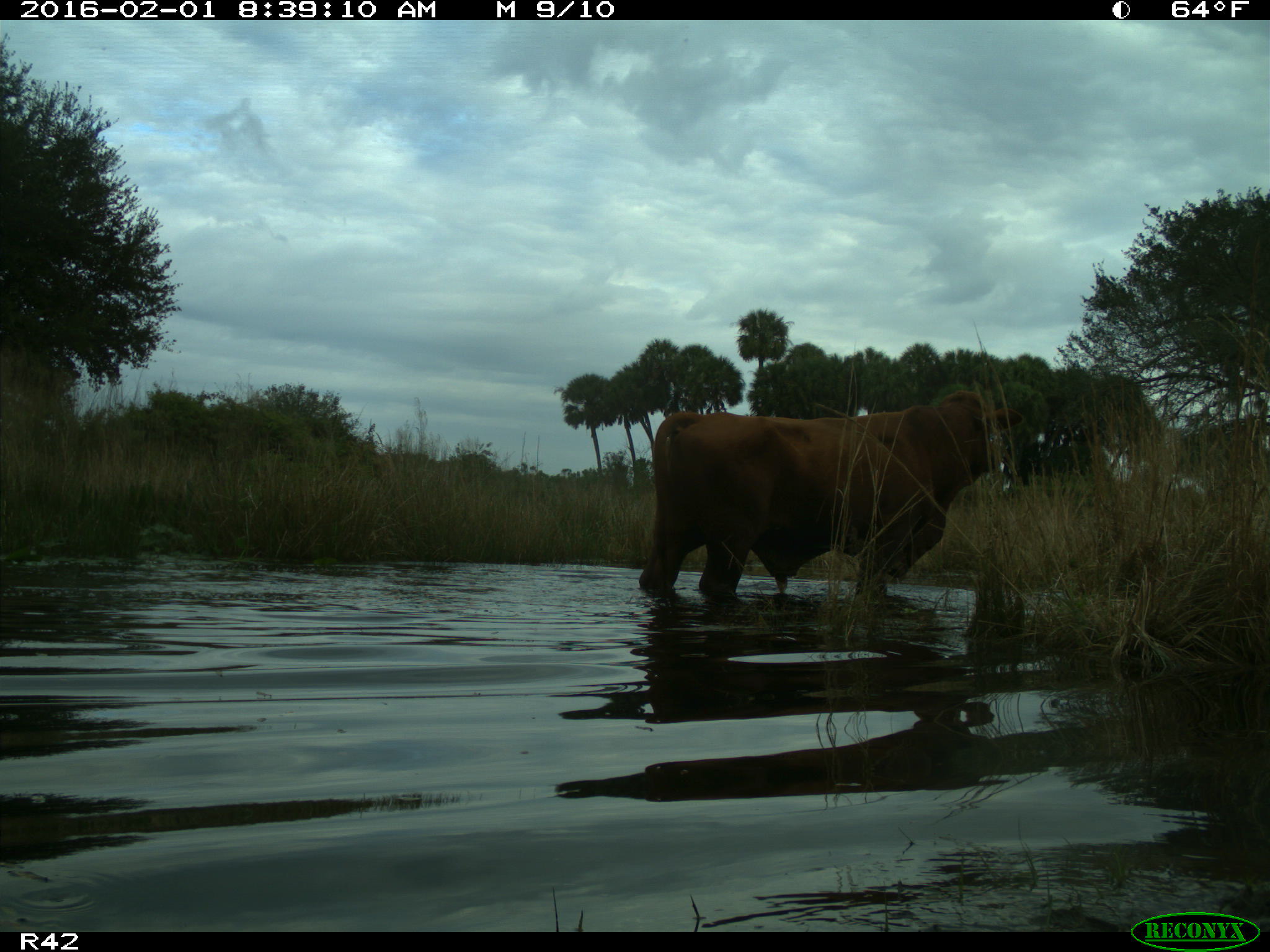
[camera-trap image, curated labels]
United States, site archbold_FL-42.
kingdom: Animalia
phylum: Chordata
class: Mammalia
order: Artiodactyla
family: Bovidae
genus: Bos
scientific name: Bos taurus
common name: domestic cow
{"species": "Bos taurus (domestic cow)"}